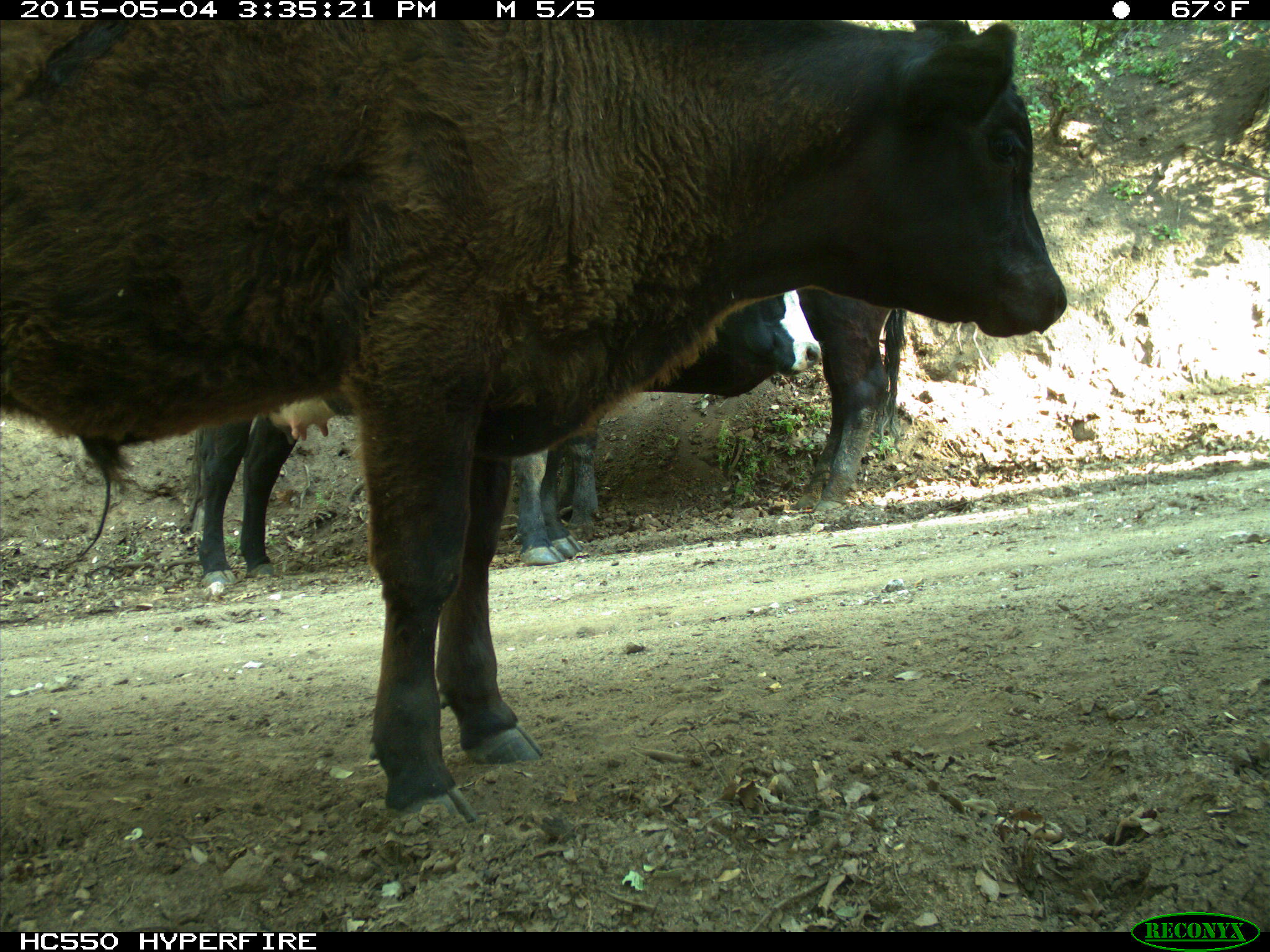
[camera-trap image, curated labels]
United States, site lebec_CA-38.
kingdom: Animalia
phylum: Chordata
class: Mammalia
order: Artiodactyla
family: Bovidae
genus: Bos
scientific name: Bos taurus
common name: domestic cow